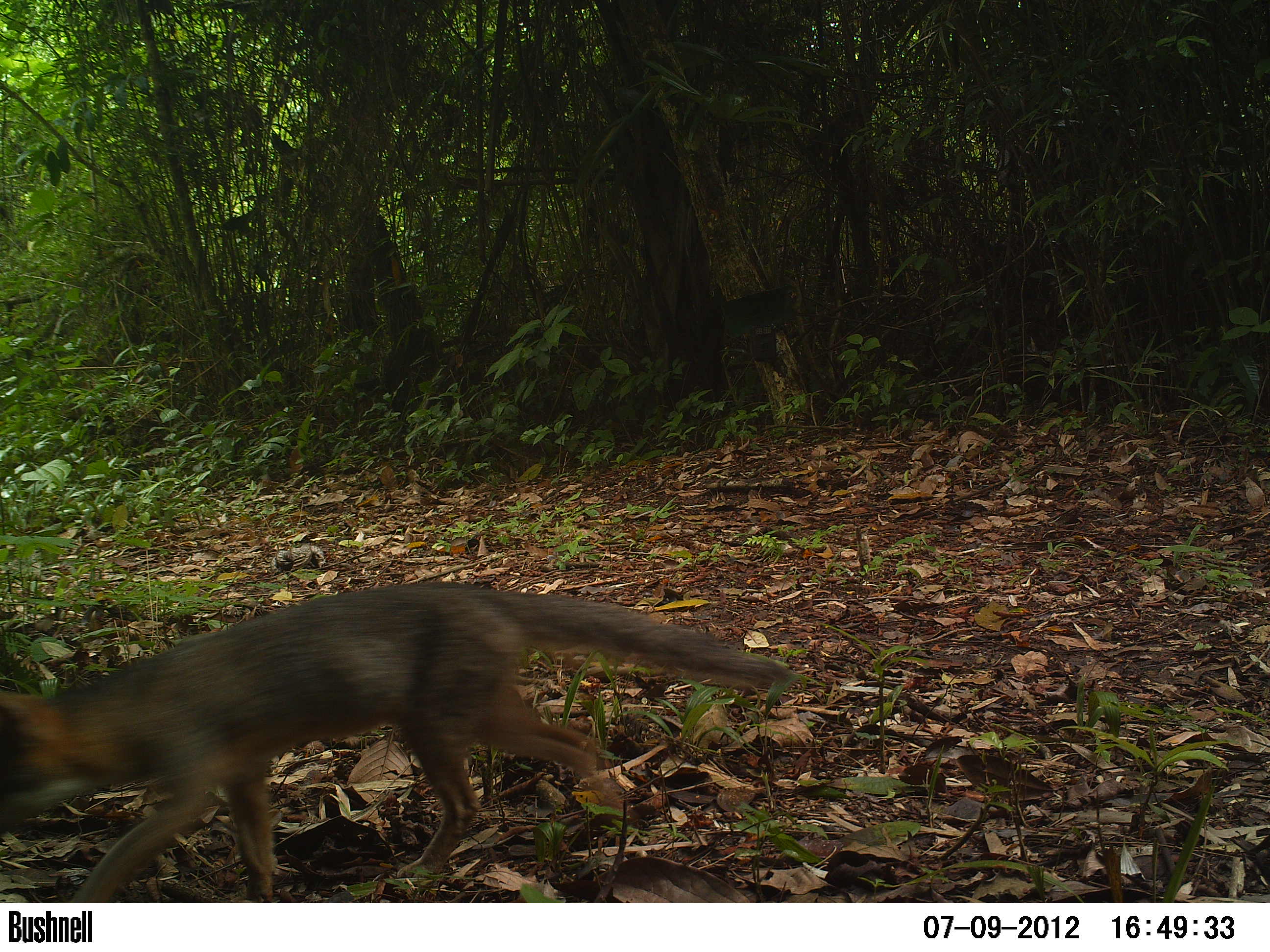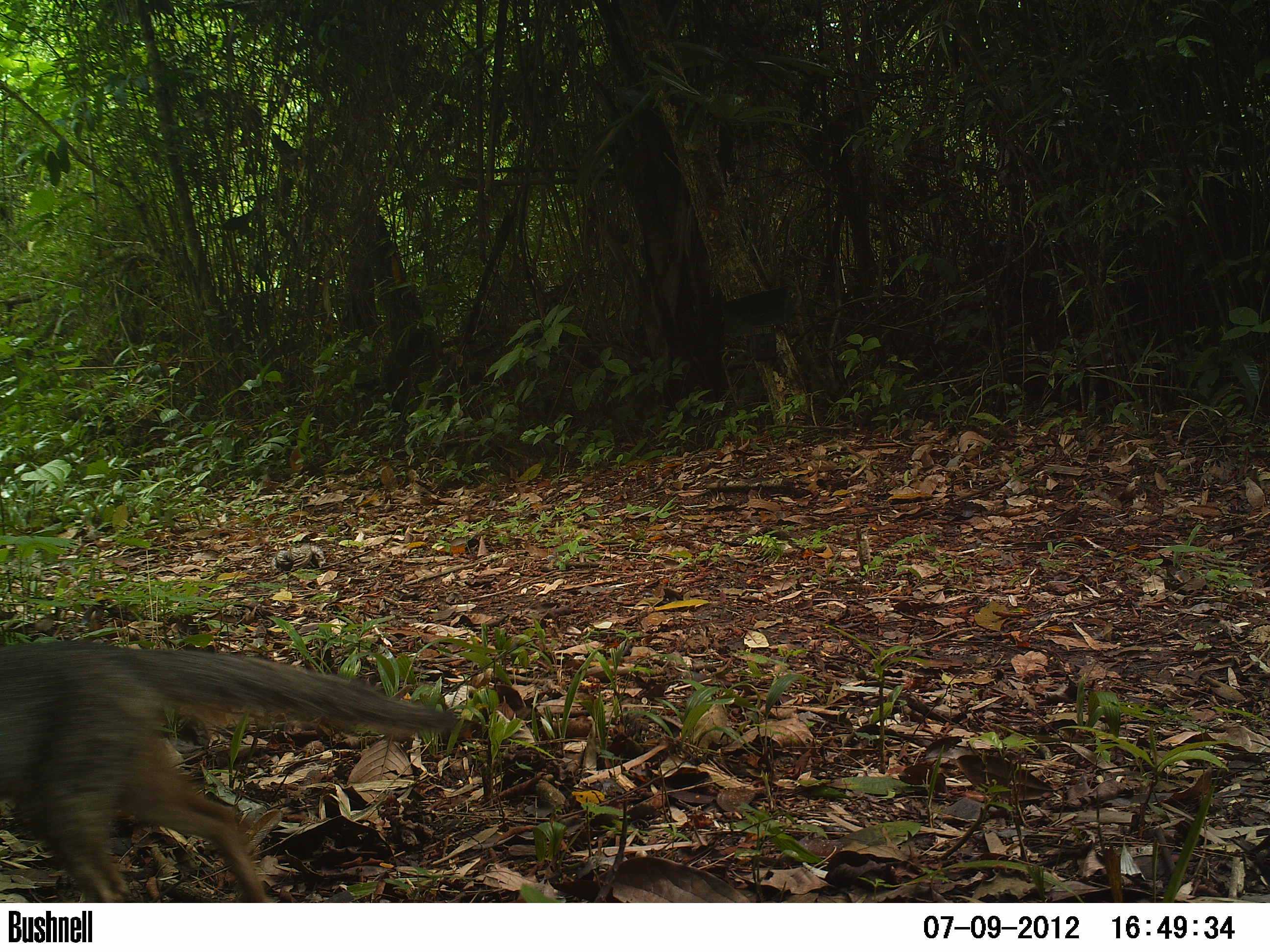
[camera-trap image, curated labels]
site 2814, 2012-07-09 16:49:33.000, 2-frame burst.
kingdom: Animalia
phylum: Chordata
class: Mammalia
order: Carnivora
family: Canidae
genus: Urocyon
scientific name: Urocyon cinereoargenteus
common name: gray fox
Urocyon cinereoargenteus (gray fox), count 1, age adult.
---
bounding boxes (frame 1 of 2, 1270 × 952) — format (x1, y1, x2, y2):
urocyon cinereoargenteus: (0, 580, 797, 901)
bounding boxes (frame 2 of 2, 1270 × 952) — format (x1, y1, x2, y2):
urocyon cinereoargenteus: (0, 637, 458, 902)